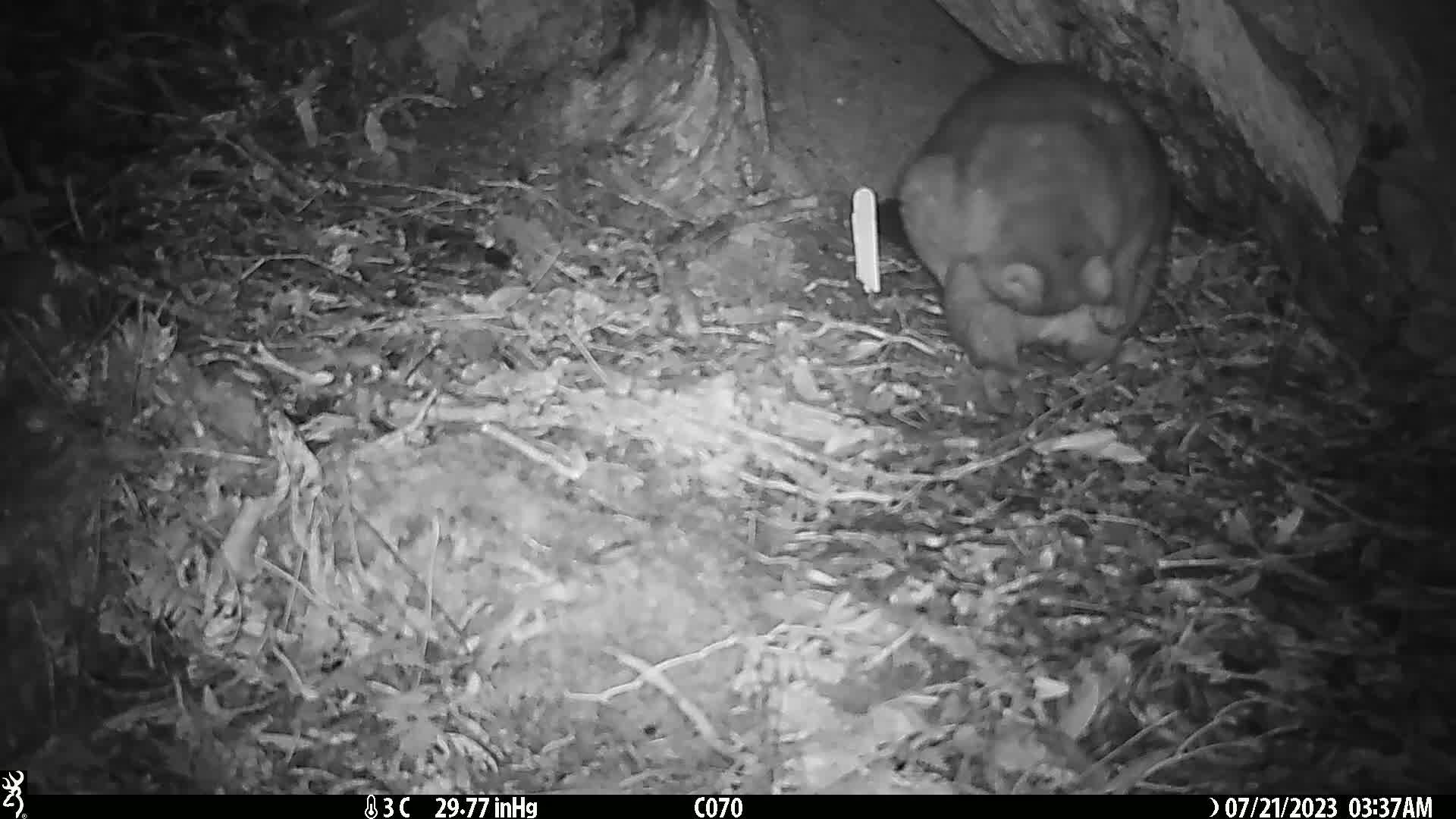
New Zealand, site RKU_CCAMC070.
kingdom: Animalia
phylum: Chordata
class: Mammalia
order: Diprotodontia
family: Phalangeridae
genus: Trichosurus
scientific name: Trichosurus vulpecula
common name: common brushtail possum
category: possum